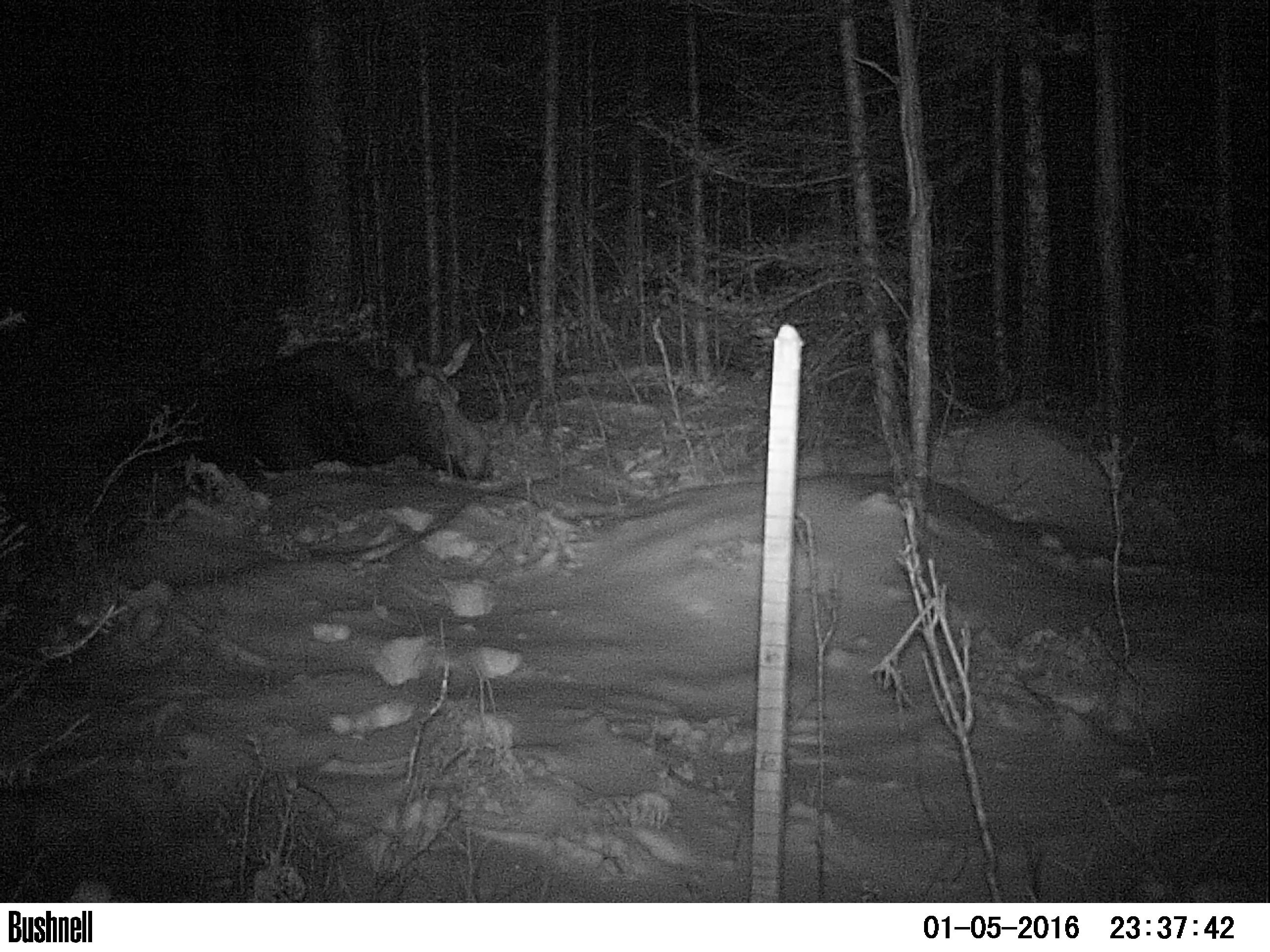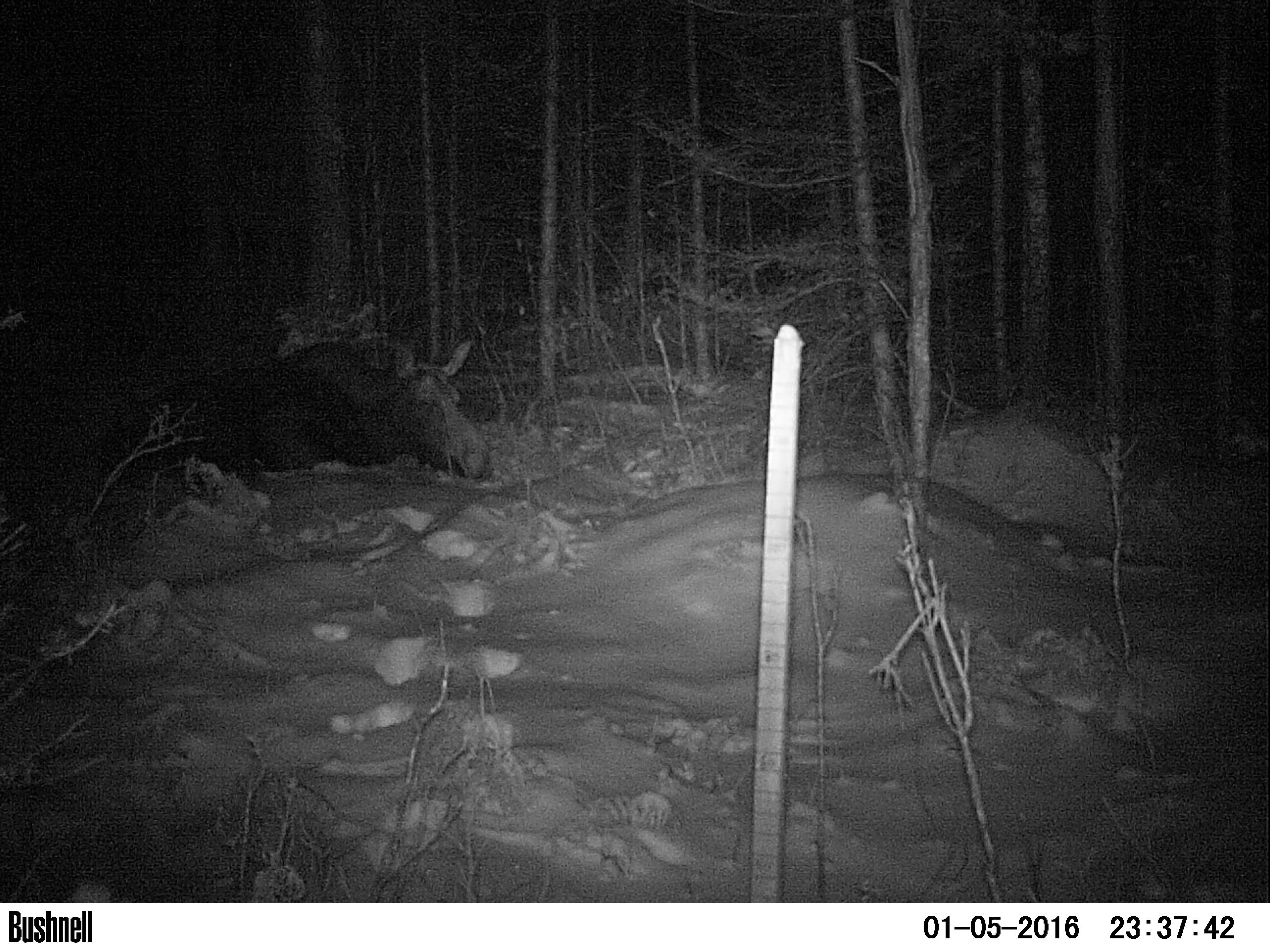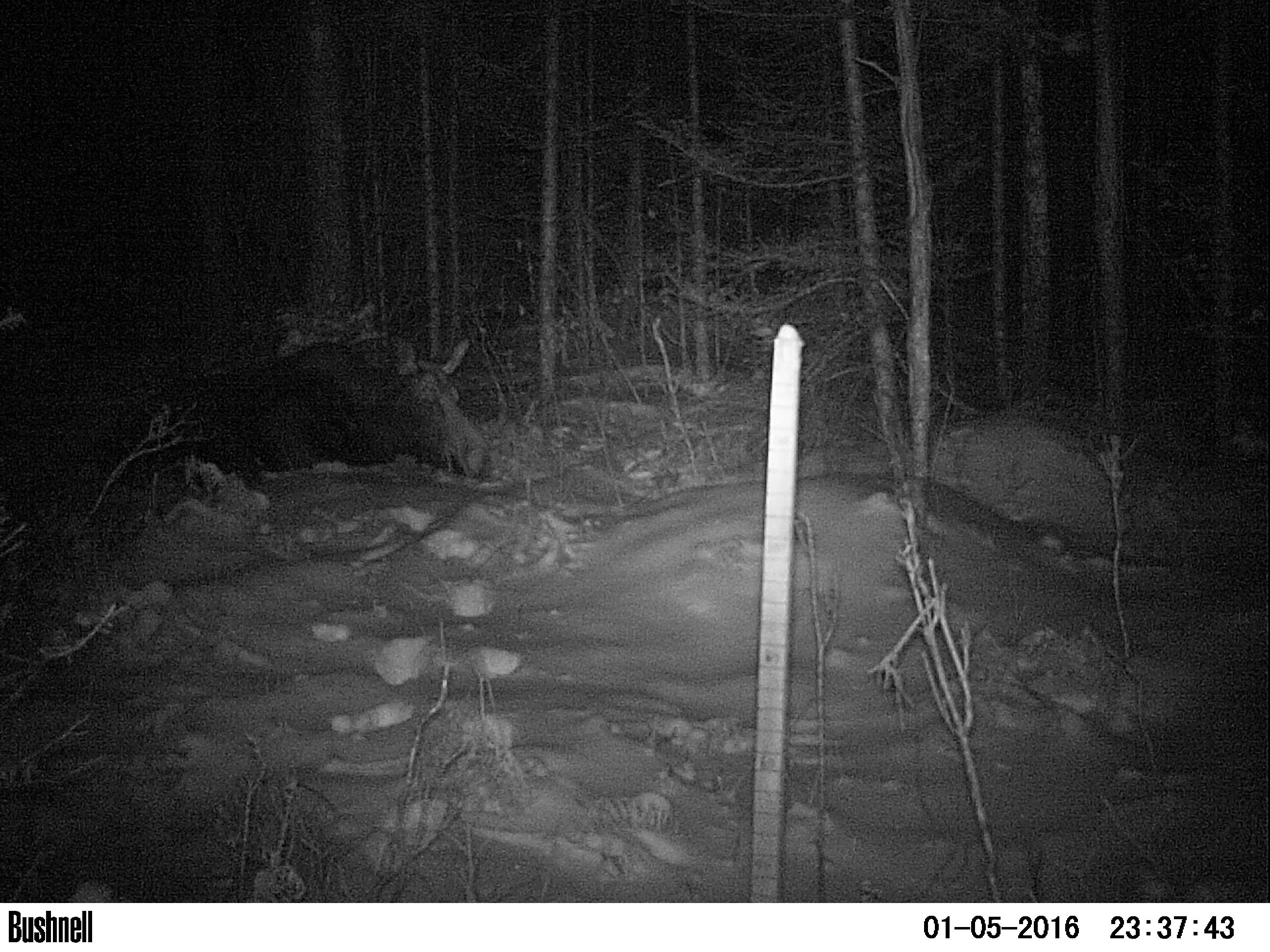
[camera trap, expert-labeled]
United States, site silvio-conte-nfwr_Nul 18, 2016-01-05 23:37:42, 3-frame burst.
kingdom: Animalia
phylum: Chordata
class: Mammalia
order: Artiodactyla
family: Cervidae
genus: Alces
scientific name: Alces alces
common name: moose